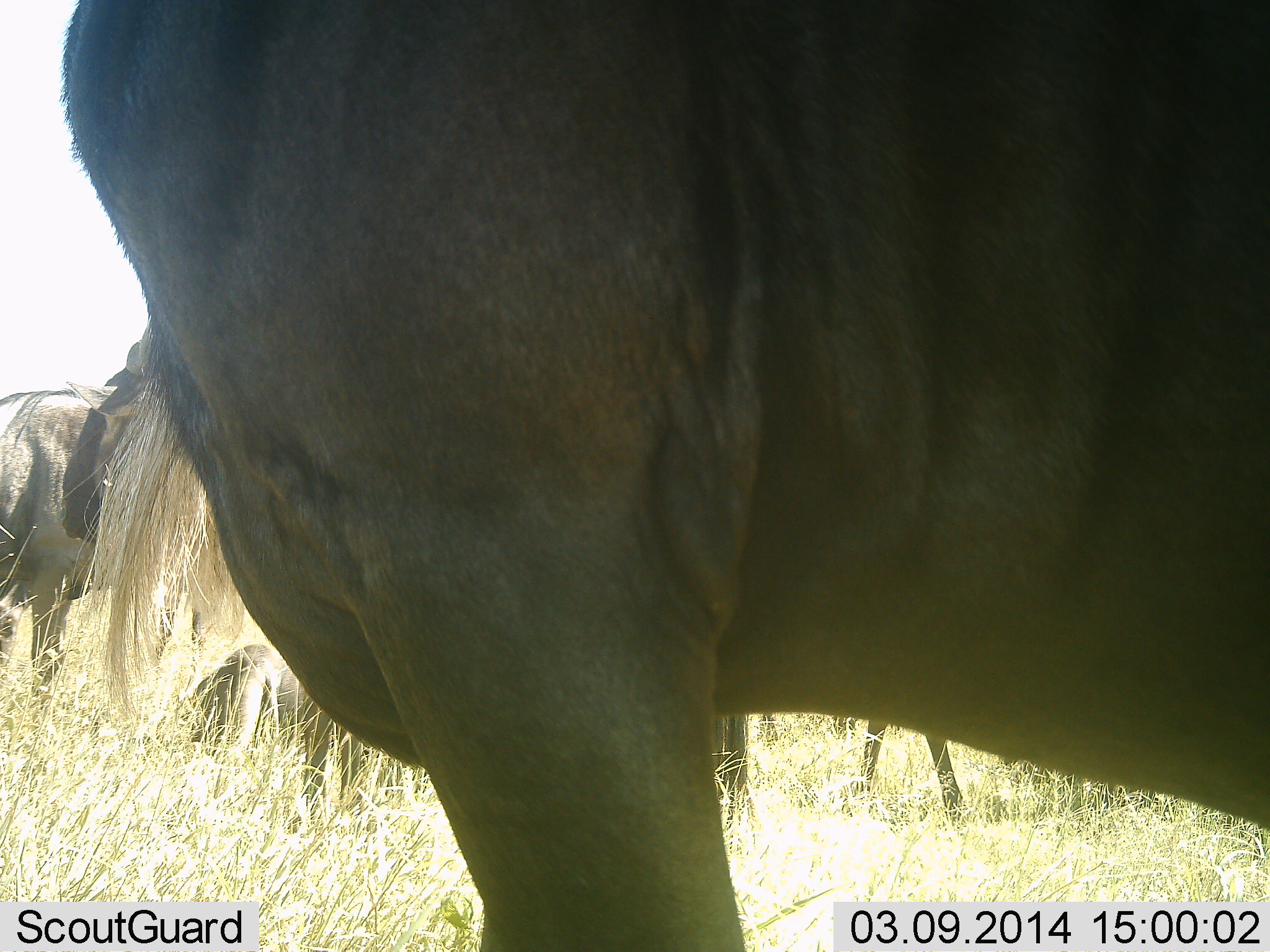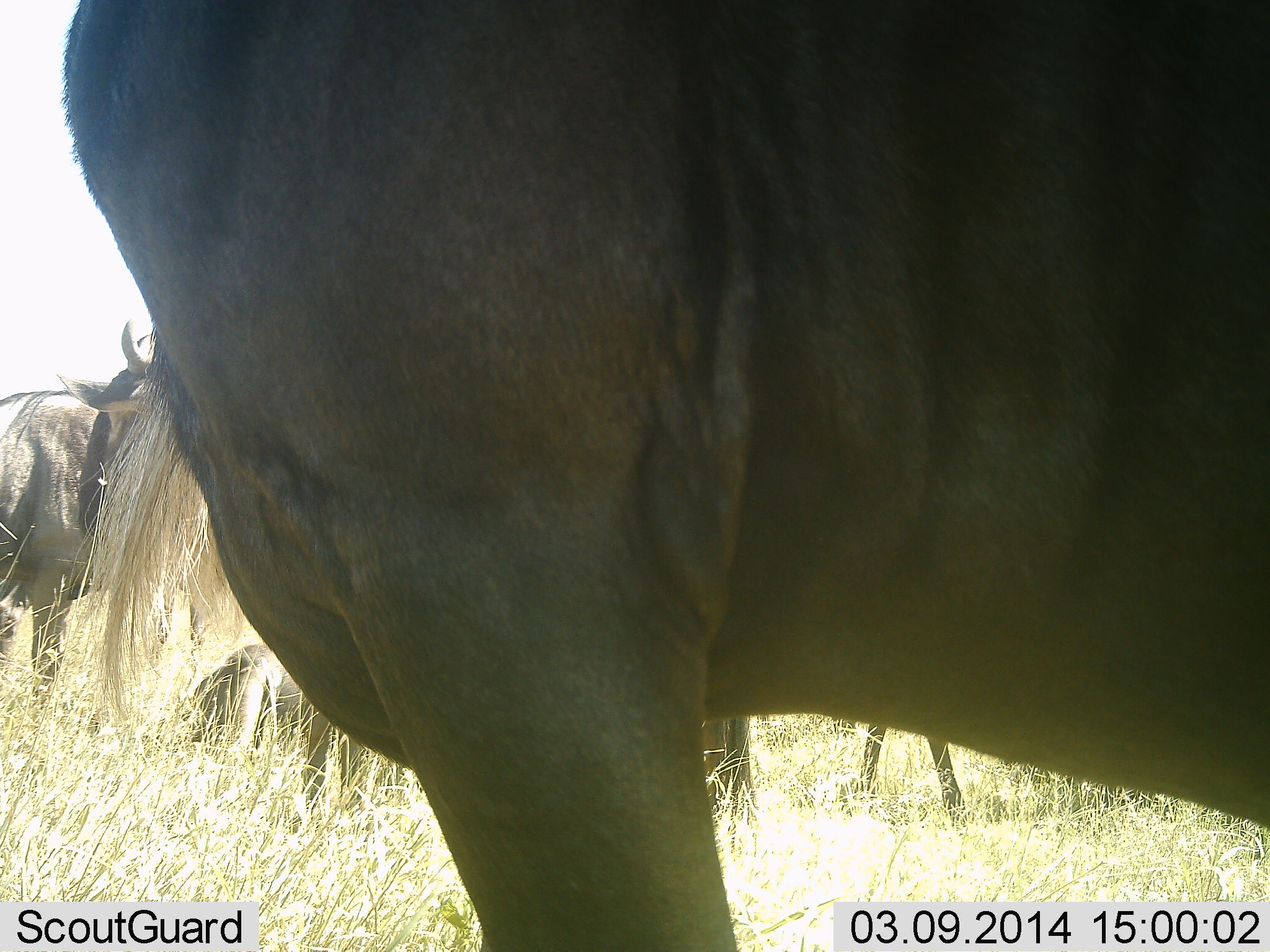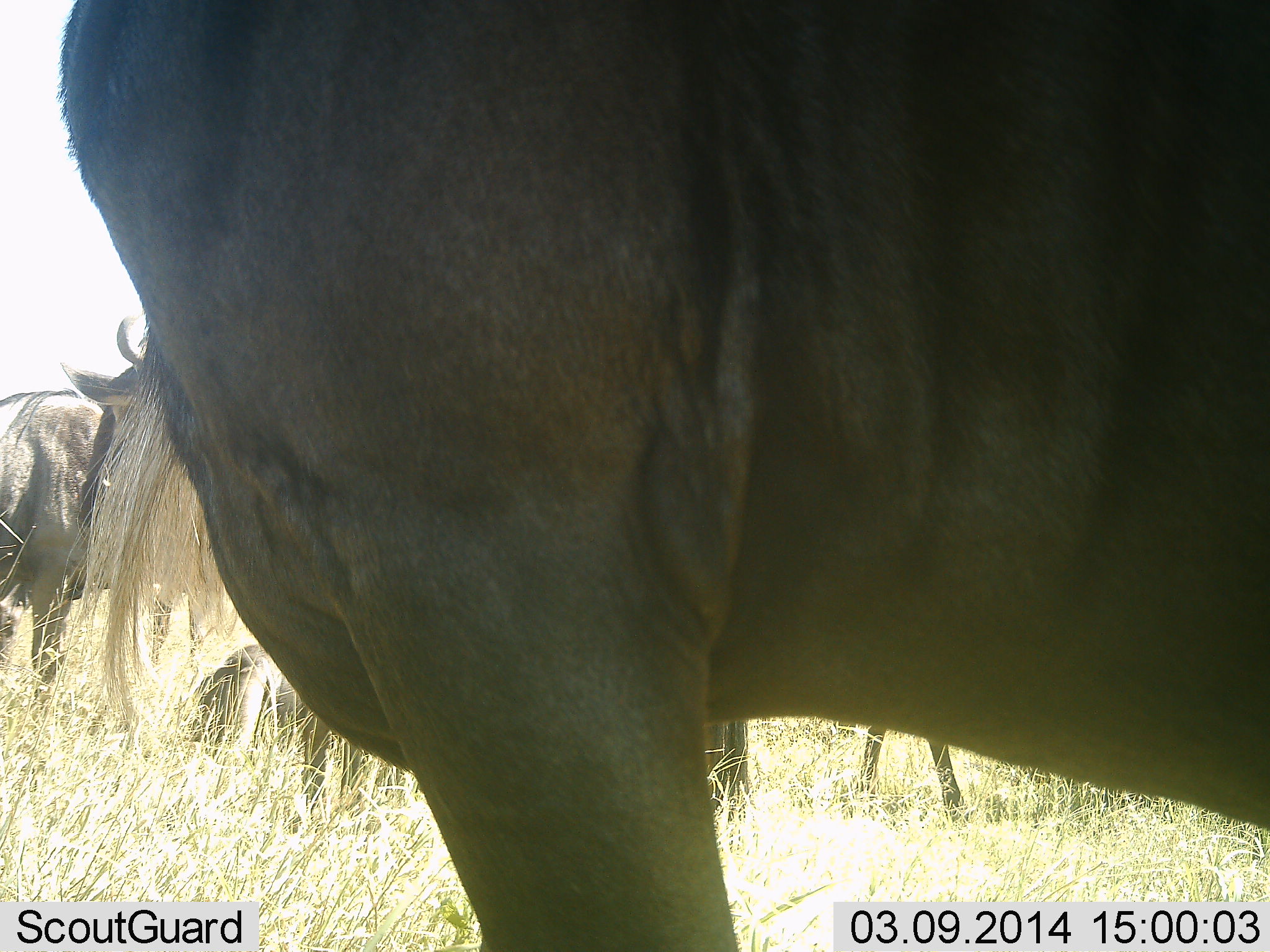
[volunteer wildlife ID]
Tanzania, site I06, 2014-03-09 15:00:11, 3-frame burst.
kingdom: Animalia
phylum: Chordata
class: Mammalia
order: Artiodactyla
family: Bovidae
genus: Connochaetes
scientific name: Connochaetes taurinus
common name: blue wildebeest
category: wildebeest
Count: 4.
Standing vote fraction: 91%.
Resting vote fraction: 32%.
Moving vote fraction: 0%.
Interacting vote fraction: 9%.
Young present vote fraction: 0%.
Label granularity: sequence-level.